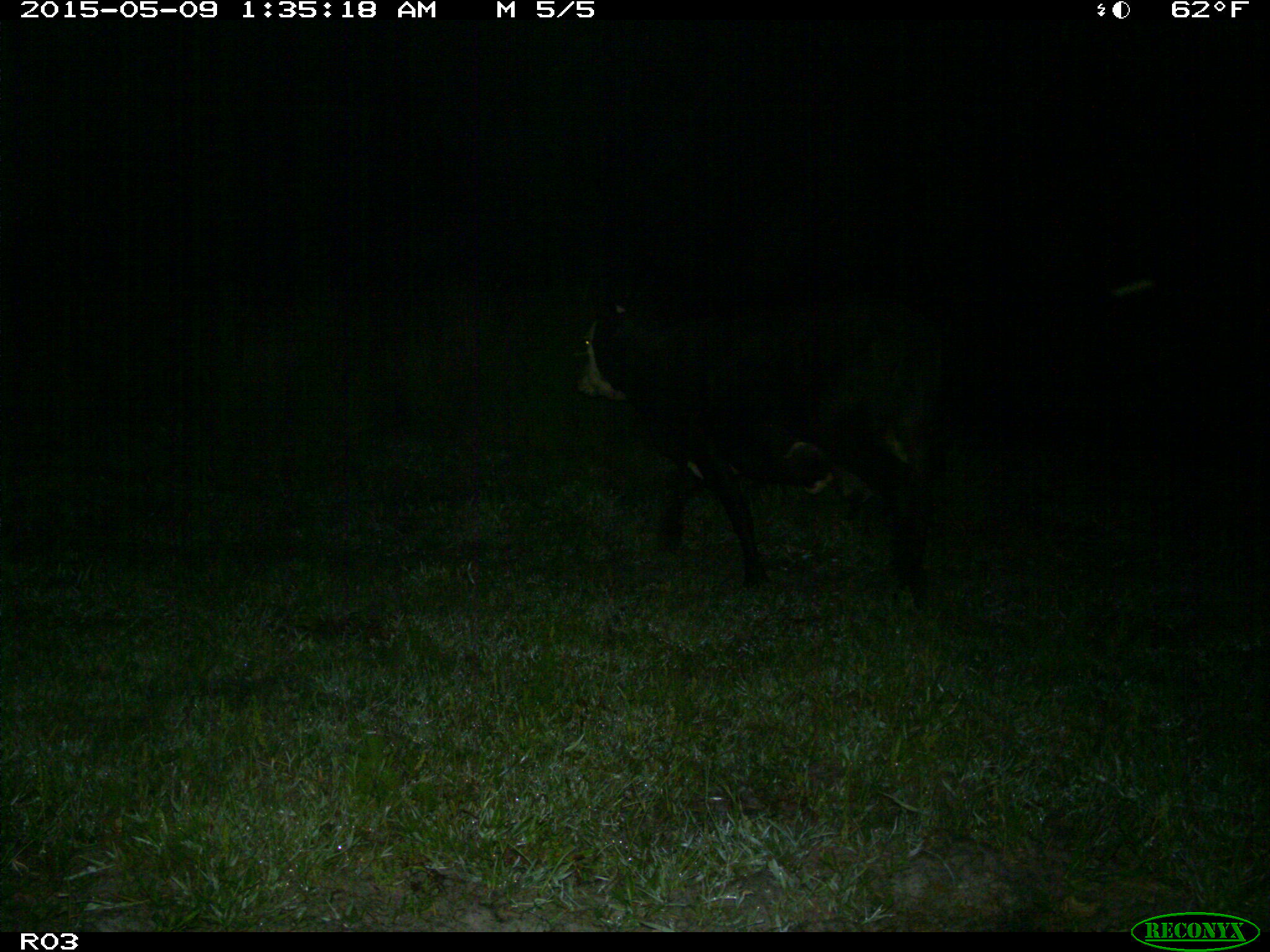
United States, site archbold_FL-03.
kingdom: Animalia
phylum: Chordata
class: Mammalia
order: Artiodactyla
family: Bovidae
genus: Bos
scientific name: Bos taurus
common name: domestic cow